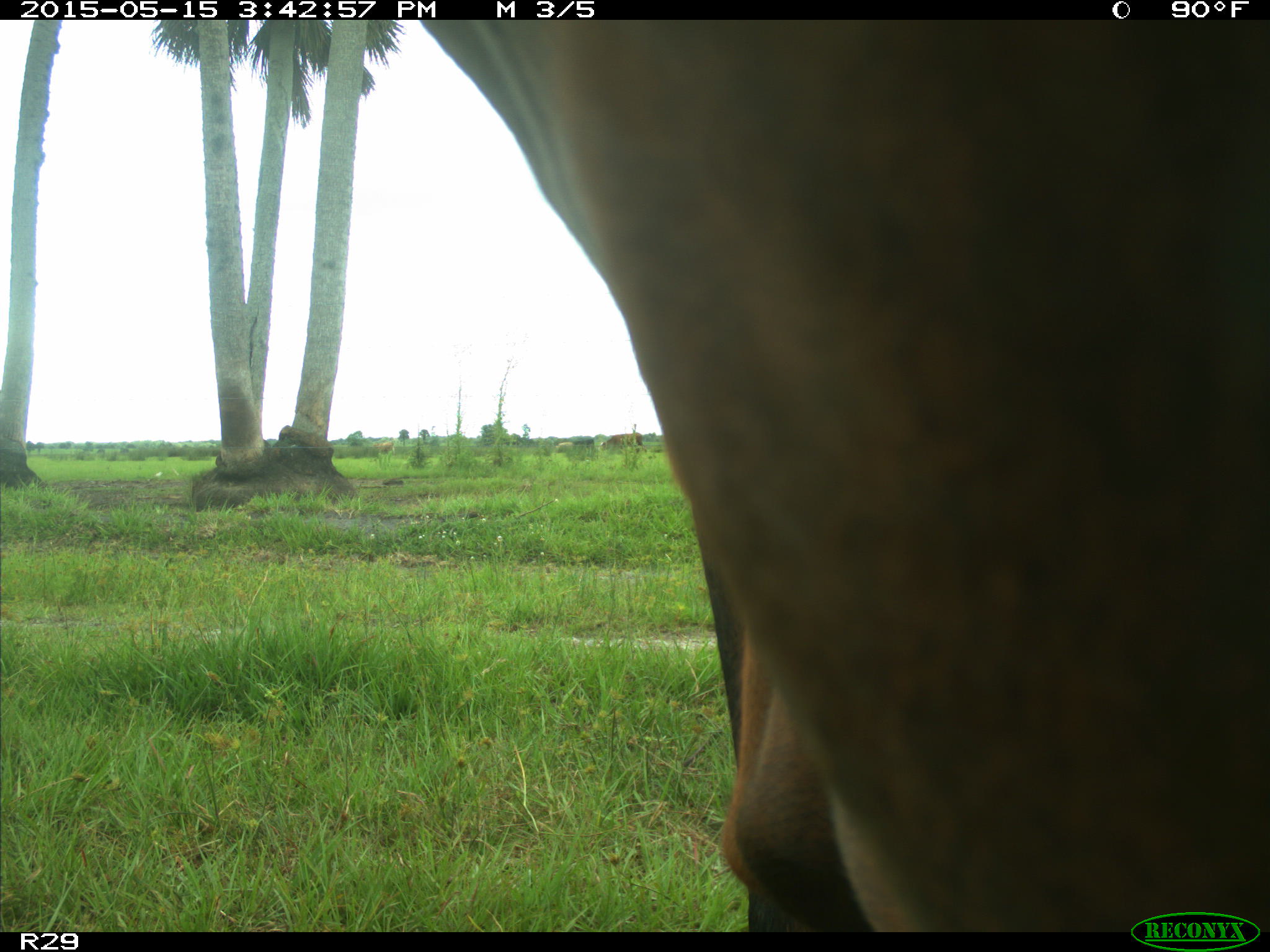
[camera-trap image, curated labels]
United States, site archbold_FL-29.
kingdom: Animalia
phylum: Chordata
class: Mammalia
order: Artiodactyla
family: Bovidae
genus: Bos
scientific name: Bos taurus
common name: domestic cow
Bos taurus (domestic cow).